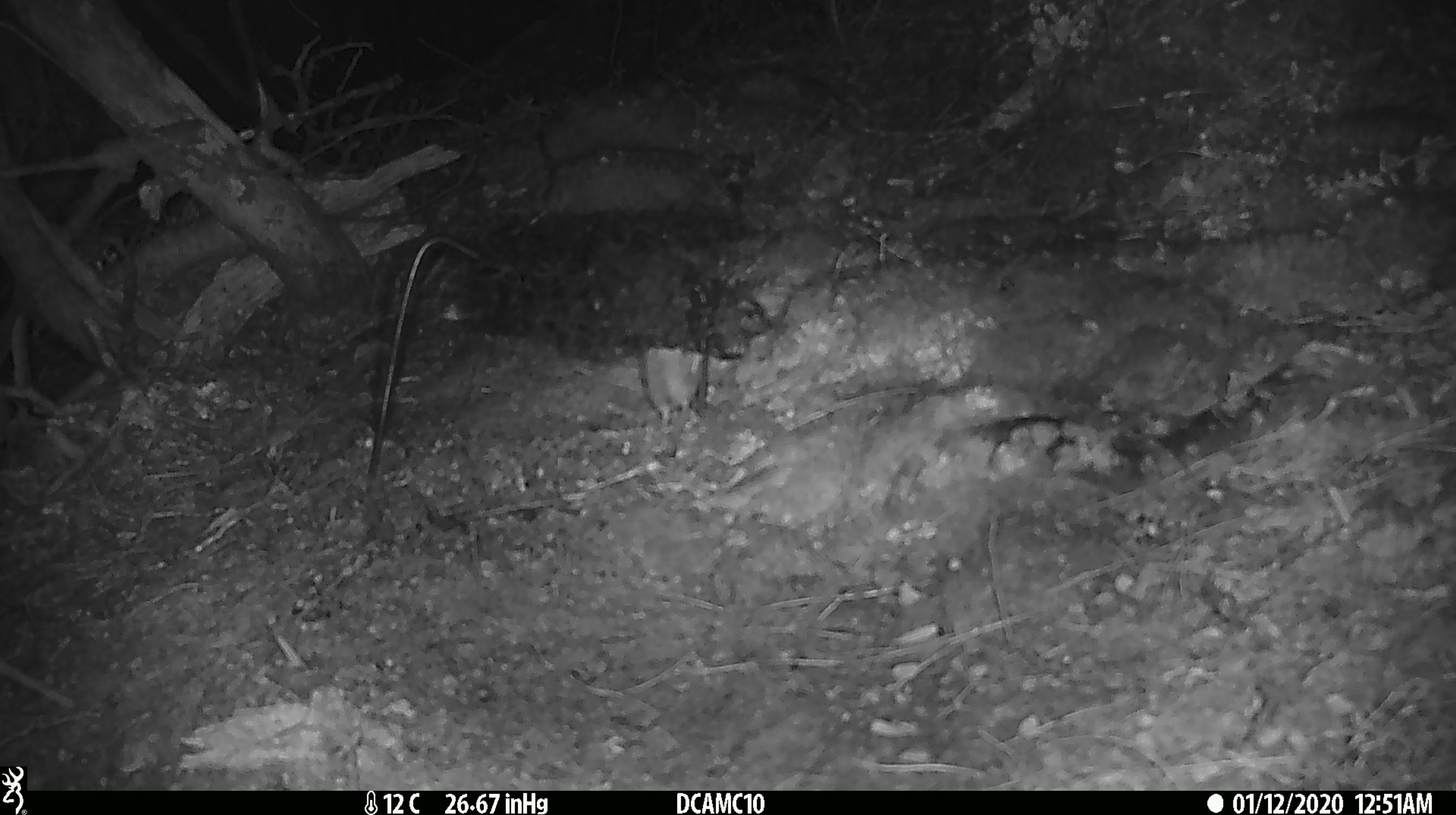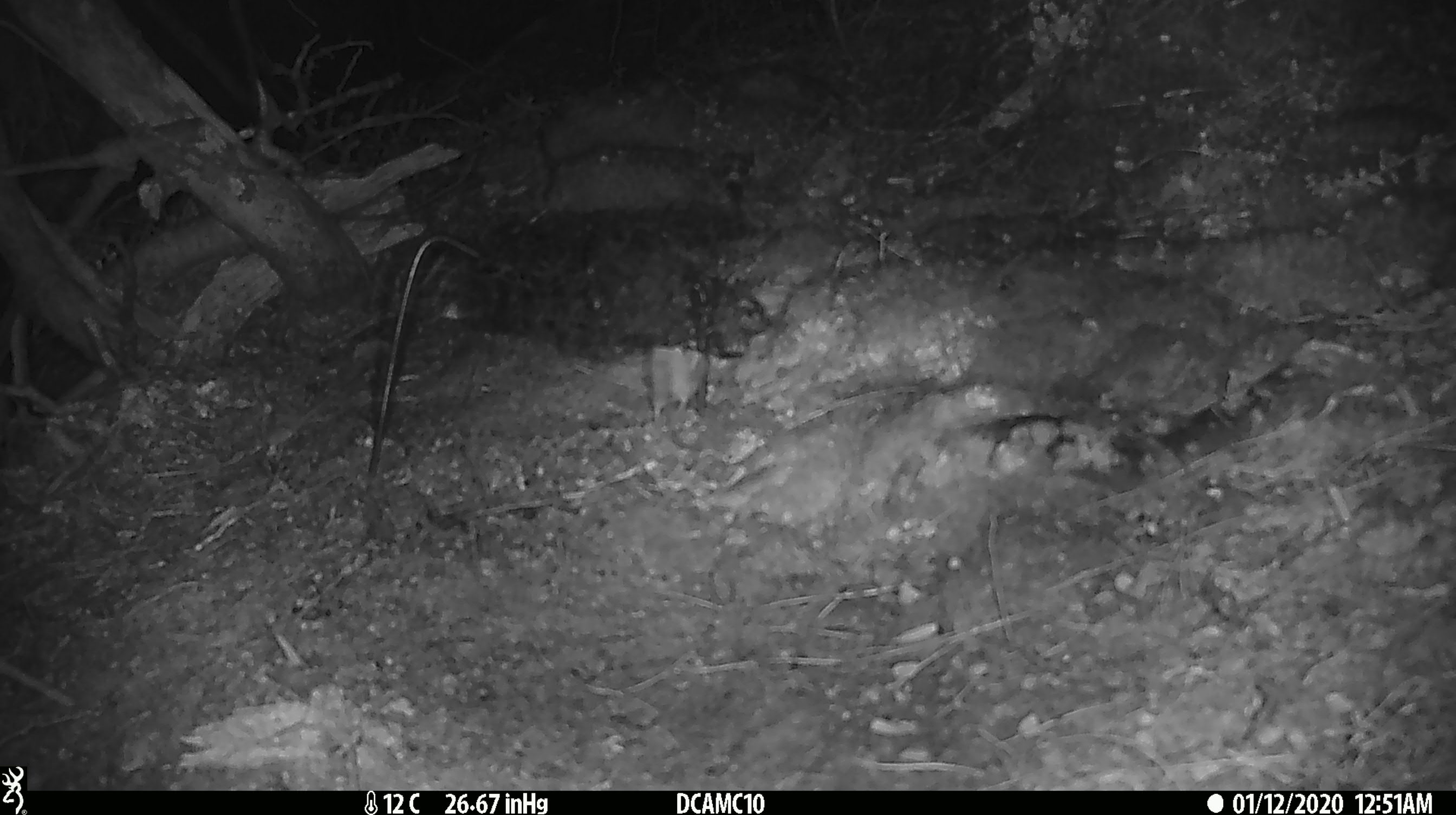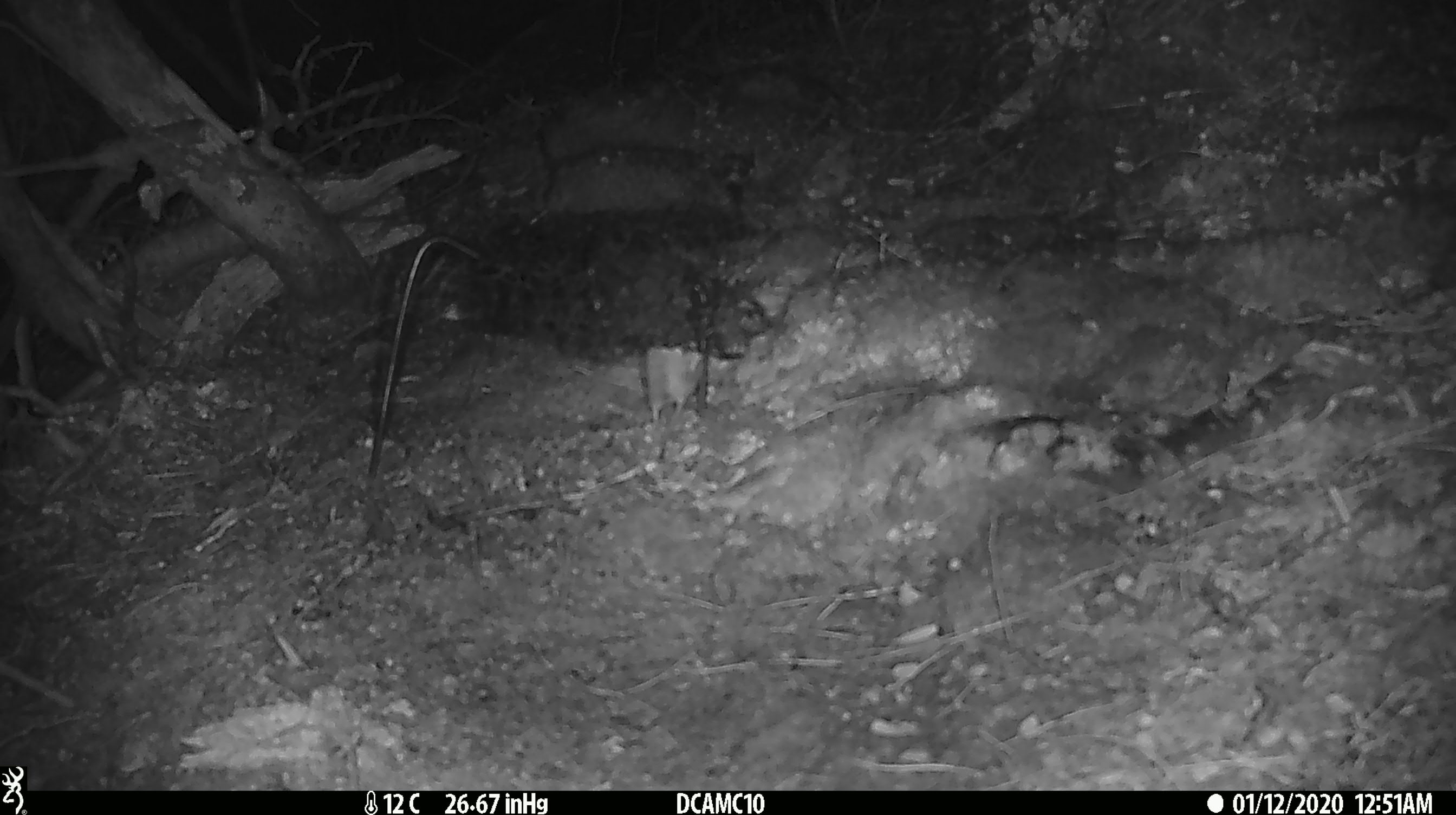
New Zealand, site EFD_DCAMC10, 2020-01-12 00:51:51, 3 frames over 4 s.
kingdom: Animalia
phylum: Chordata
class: Mammalia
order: Rodentia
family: Muridae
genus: Mus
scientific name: Mus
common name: mouse